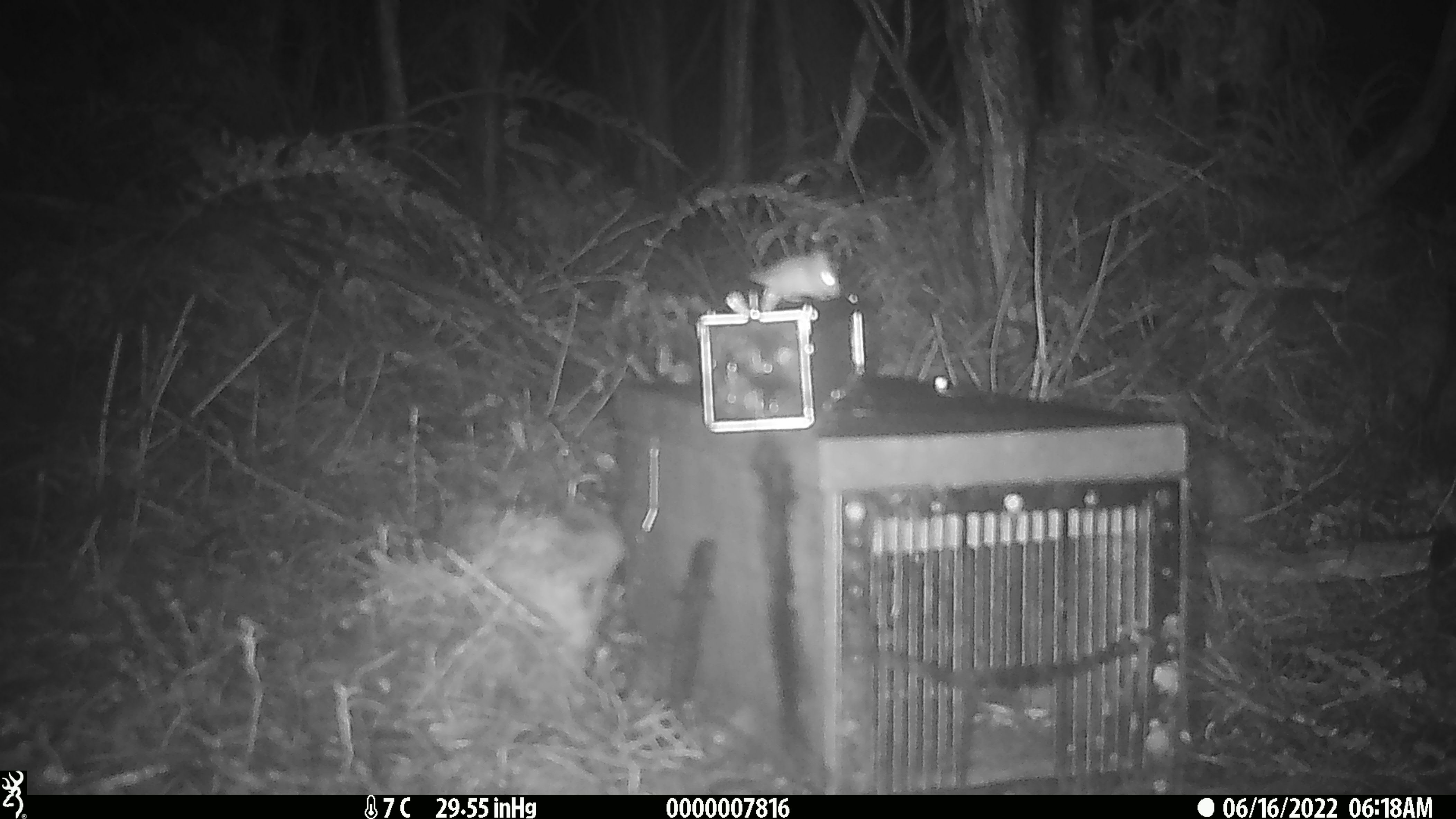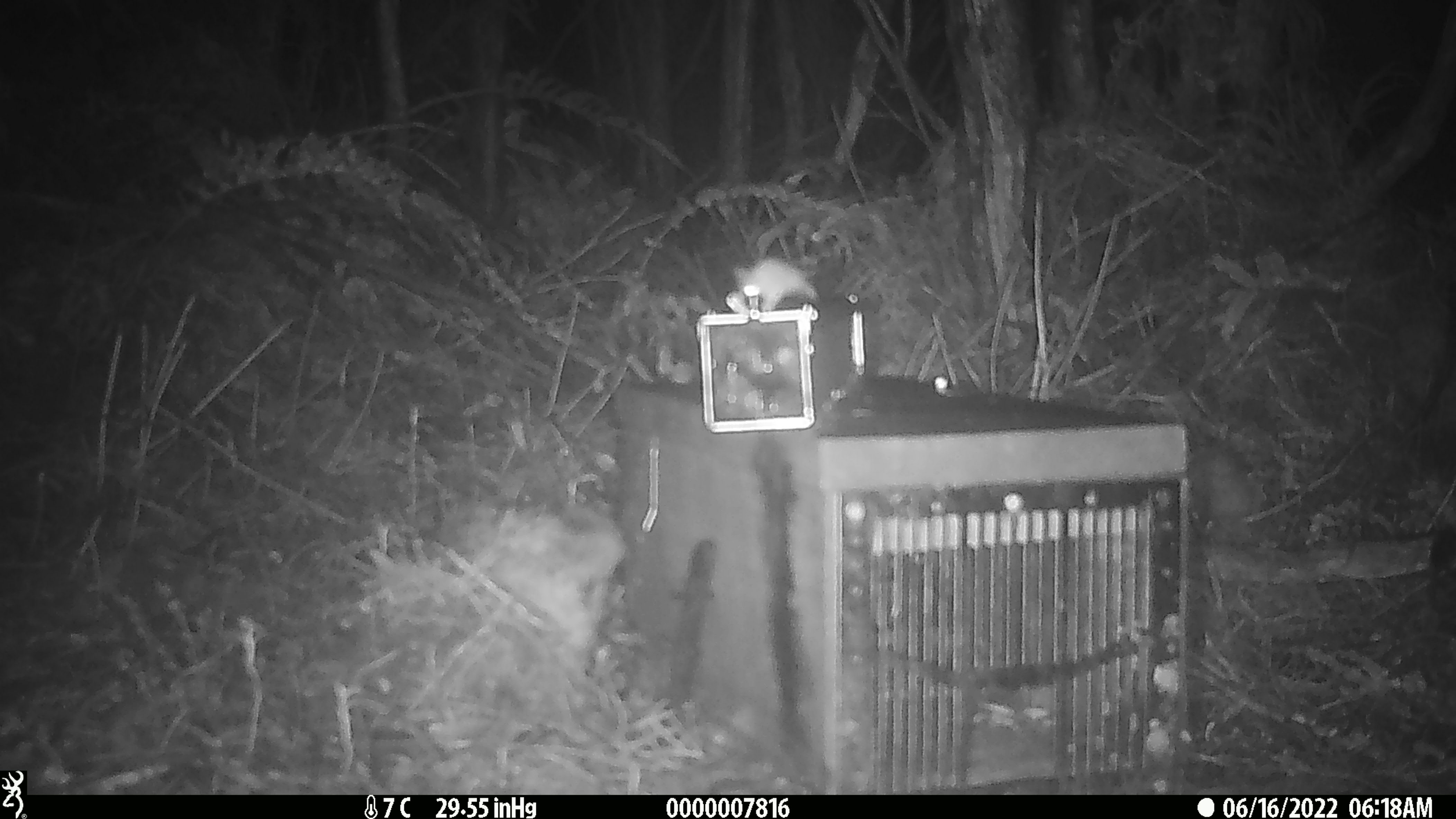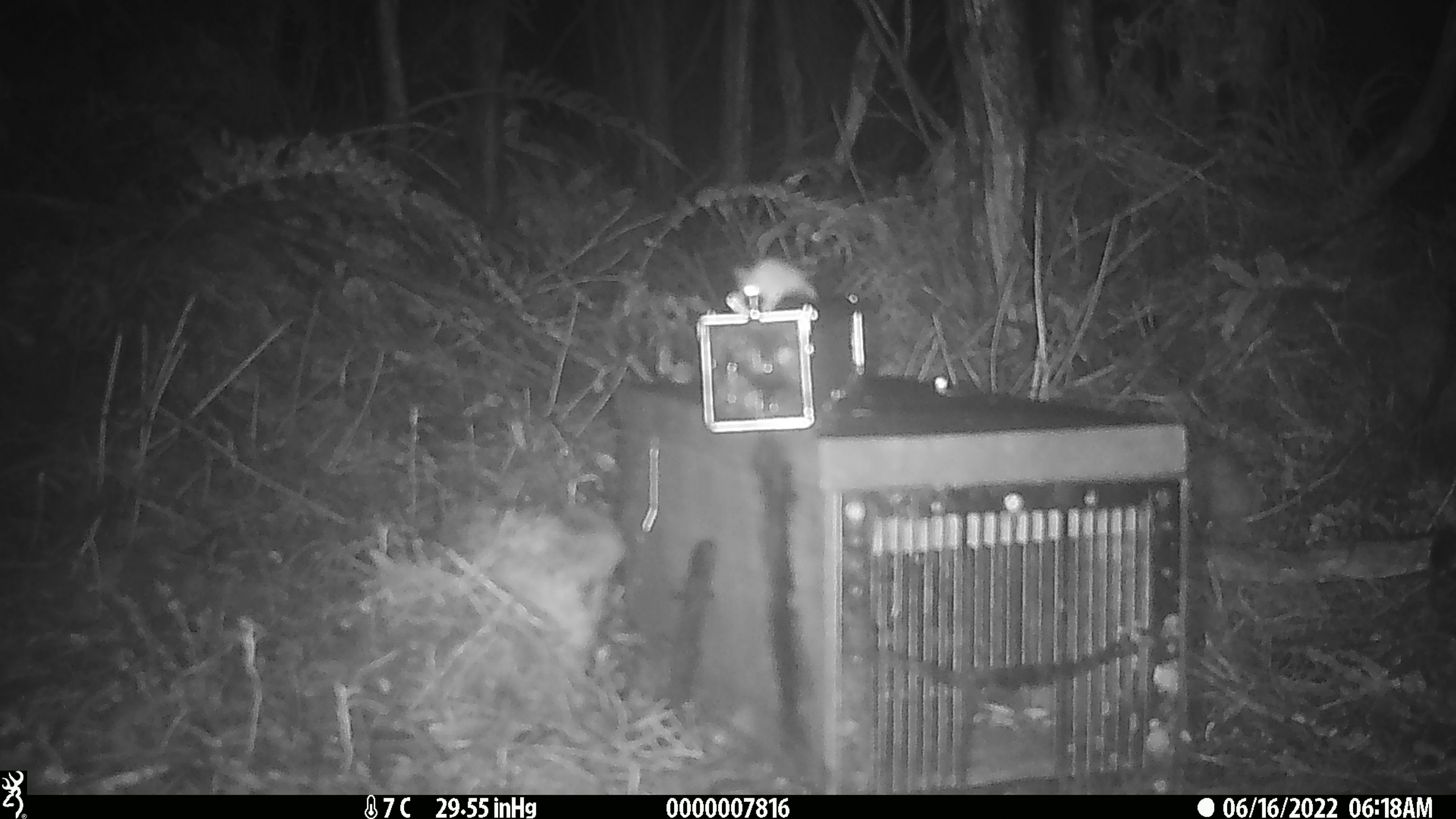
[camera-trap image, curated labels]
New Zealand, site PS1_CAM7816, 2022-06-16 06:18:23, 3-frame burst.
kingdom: Animalia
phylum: Chordata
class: Mammalia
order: Rodentia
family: Muridae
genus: Mus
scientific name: Mus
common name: mouse